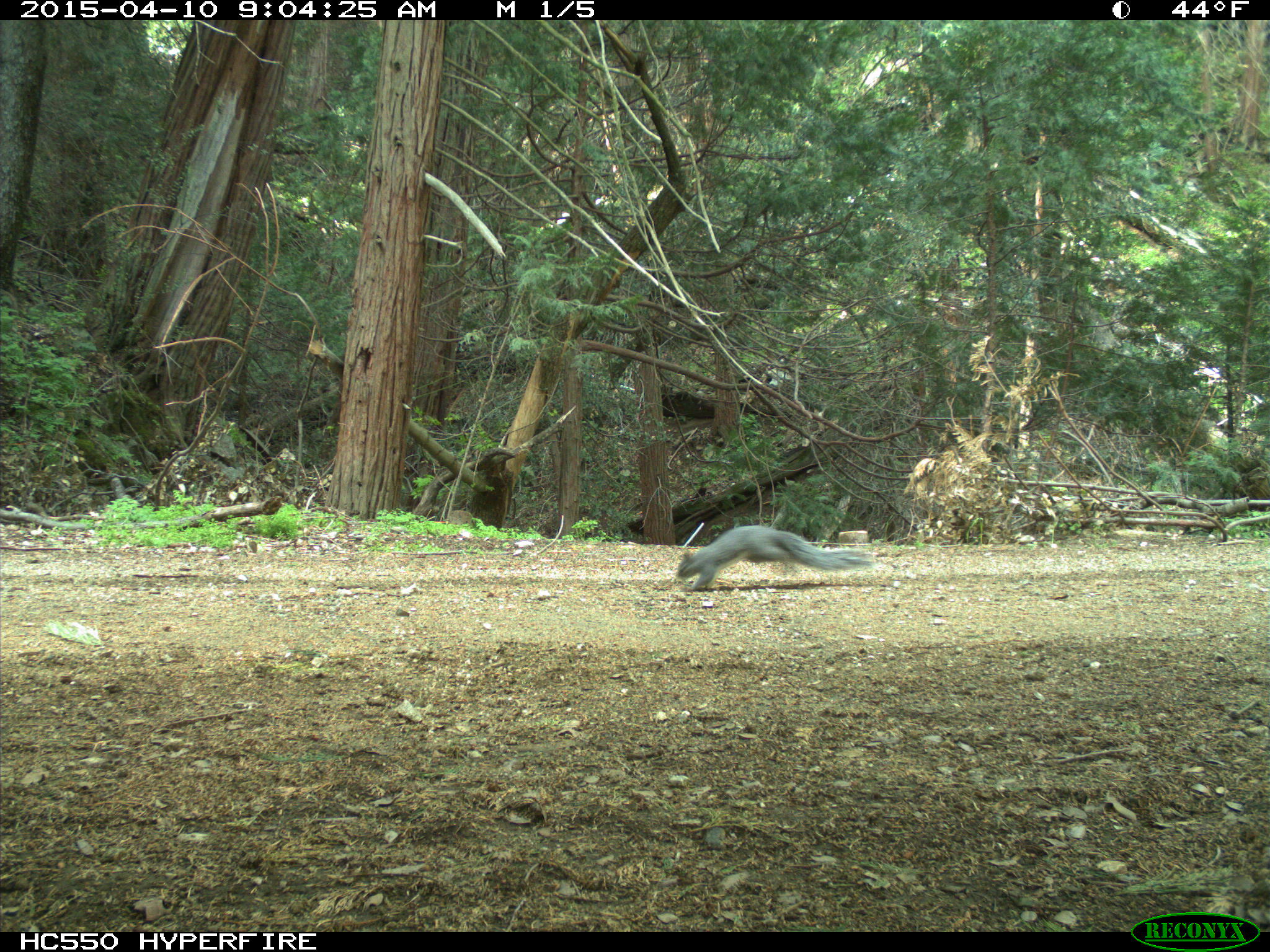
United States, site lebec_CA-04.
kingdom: Animalia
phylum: Chordata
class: Mammalia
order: Rodentia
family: Sciuridae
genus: Sciurus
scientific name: Sciurus carolinensis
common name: eastern gray squirrel